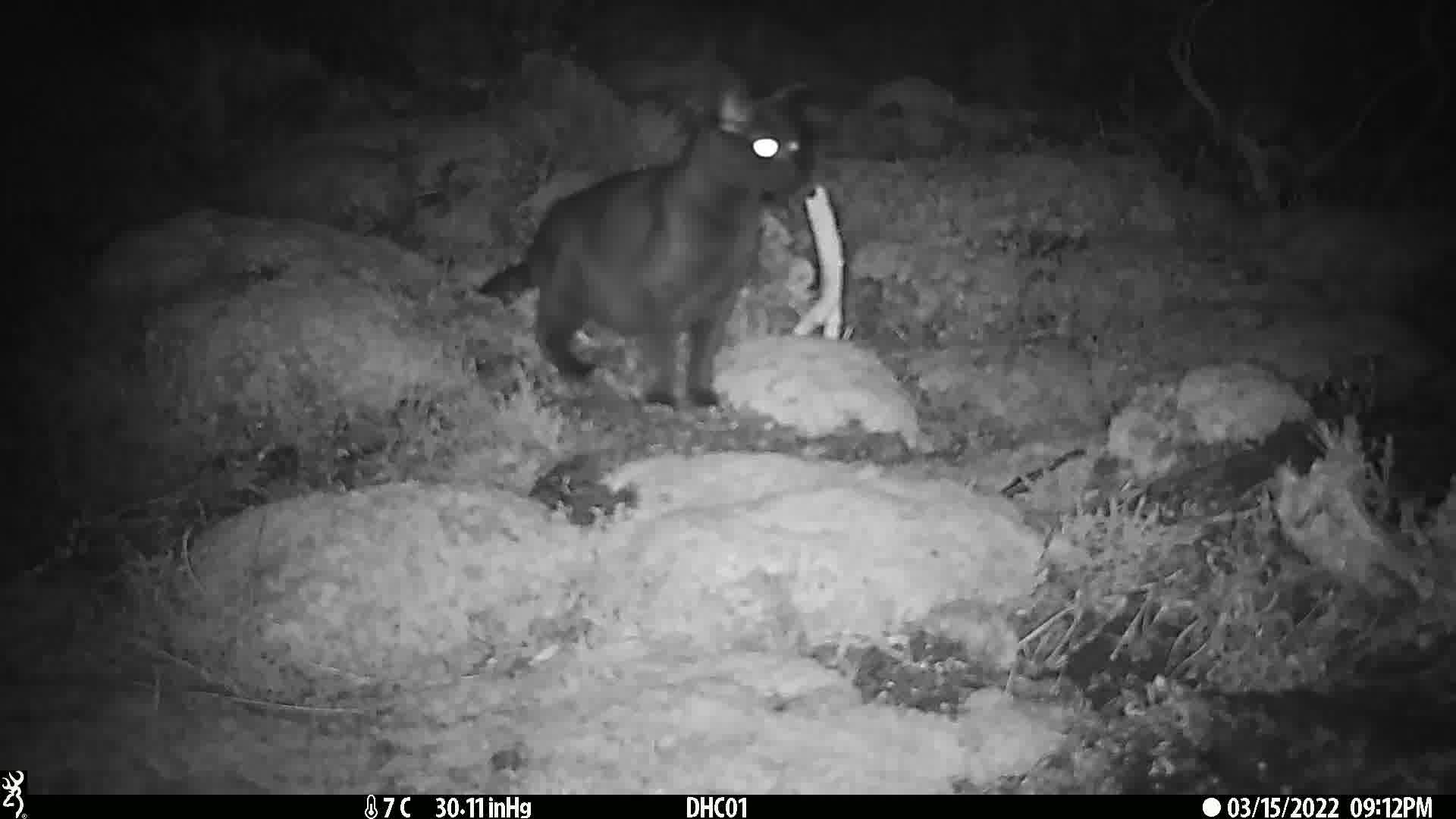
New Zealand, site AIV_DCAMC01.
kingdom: Animalia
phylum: Chordata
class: Mammalia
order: Carnivora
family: Felidae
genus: Felis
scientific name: Felis catus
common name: domestic cat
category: cat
Cat (domestic cat) (Felis catus).